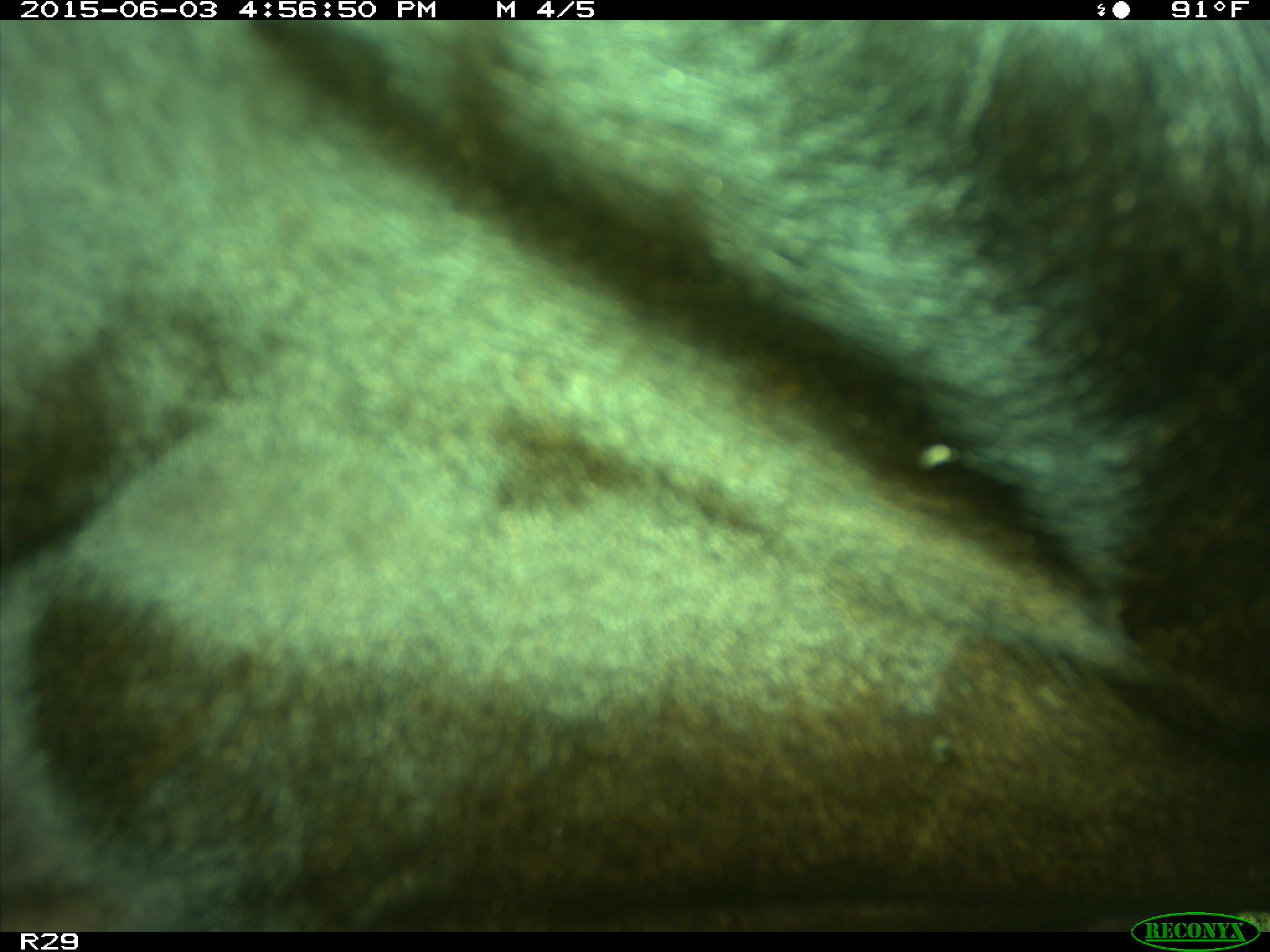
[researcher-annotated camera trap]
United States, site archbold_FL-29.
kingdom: Animalia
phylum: Chordata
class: Mammalia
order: Artiodactyla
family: Bovidae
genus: Bos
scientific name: Bos taurus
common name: domestic cow